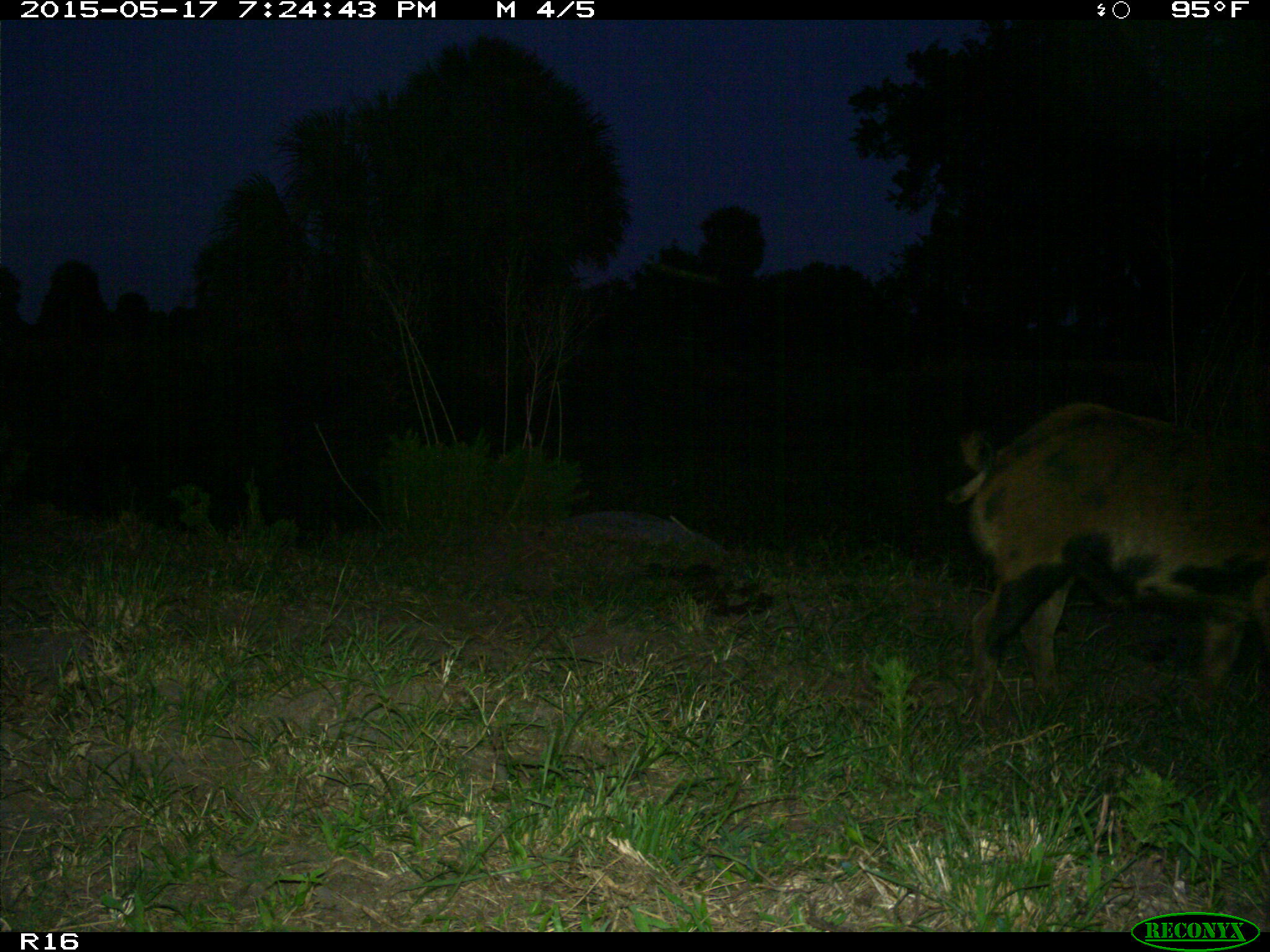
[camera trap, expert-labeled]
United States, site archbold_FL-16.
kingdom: Animalia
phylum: Chordata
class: Mammalia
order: Artiodactyla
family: Suidae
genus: Sus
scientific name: Sus scrofa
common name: wild boar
Sus scrofa (wild boar).